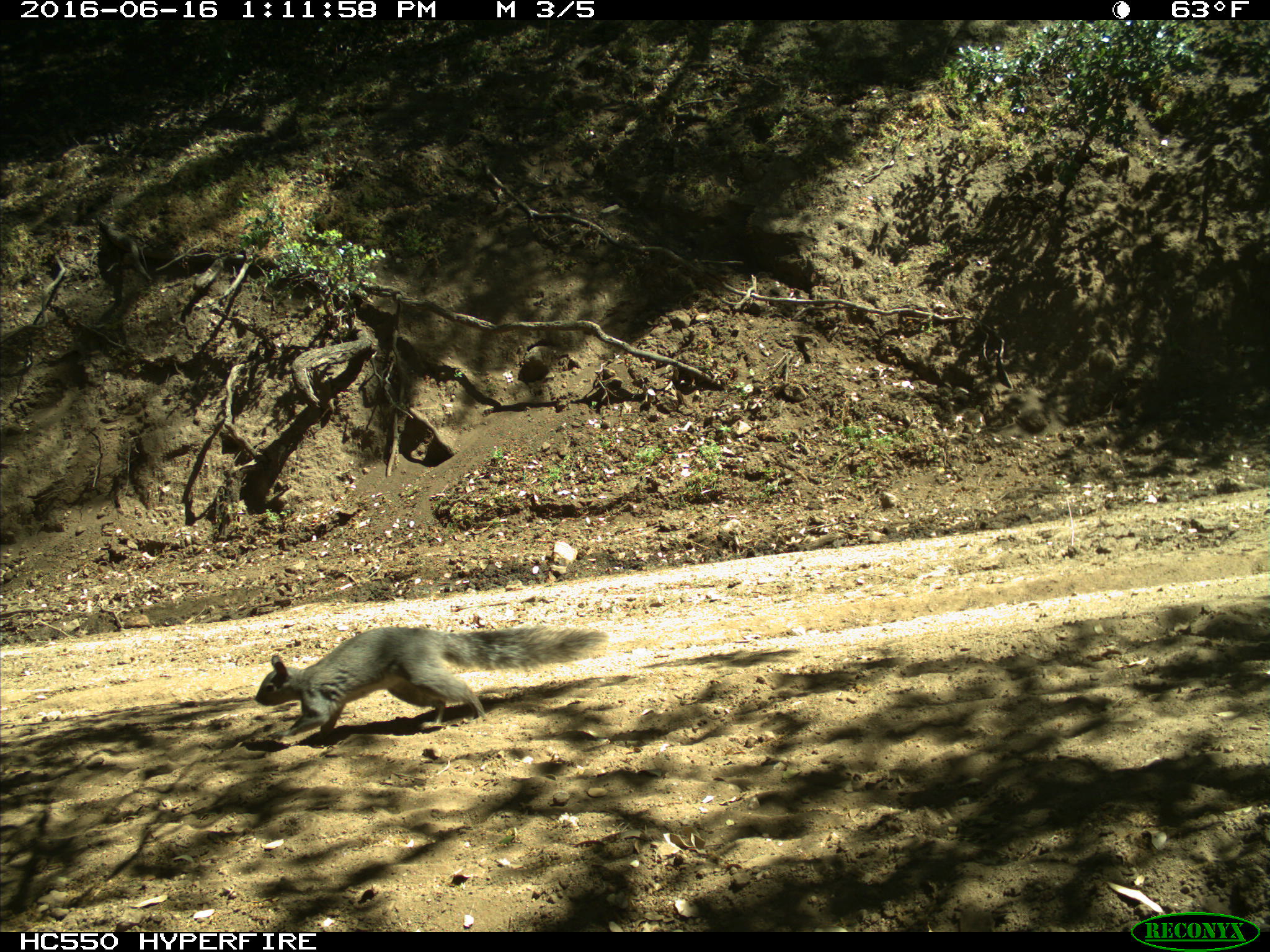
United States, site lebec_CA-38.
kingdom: Animalia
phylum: Chordata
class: Mammalia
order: Rodentia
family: Sciuridae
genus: Sciurus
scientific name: Sciurus carolinensis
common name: eastern gray squirrel